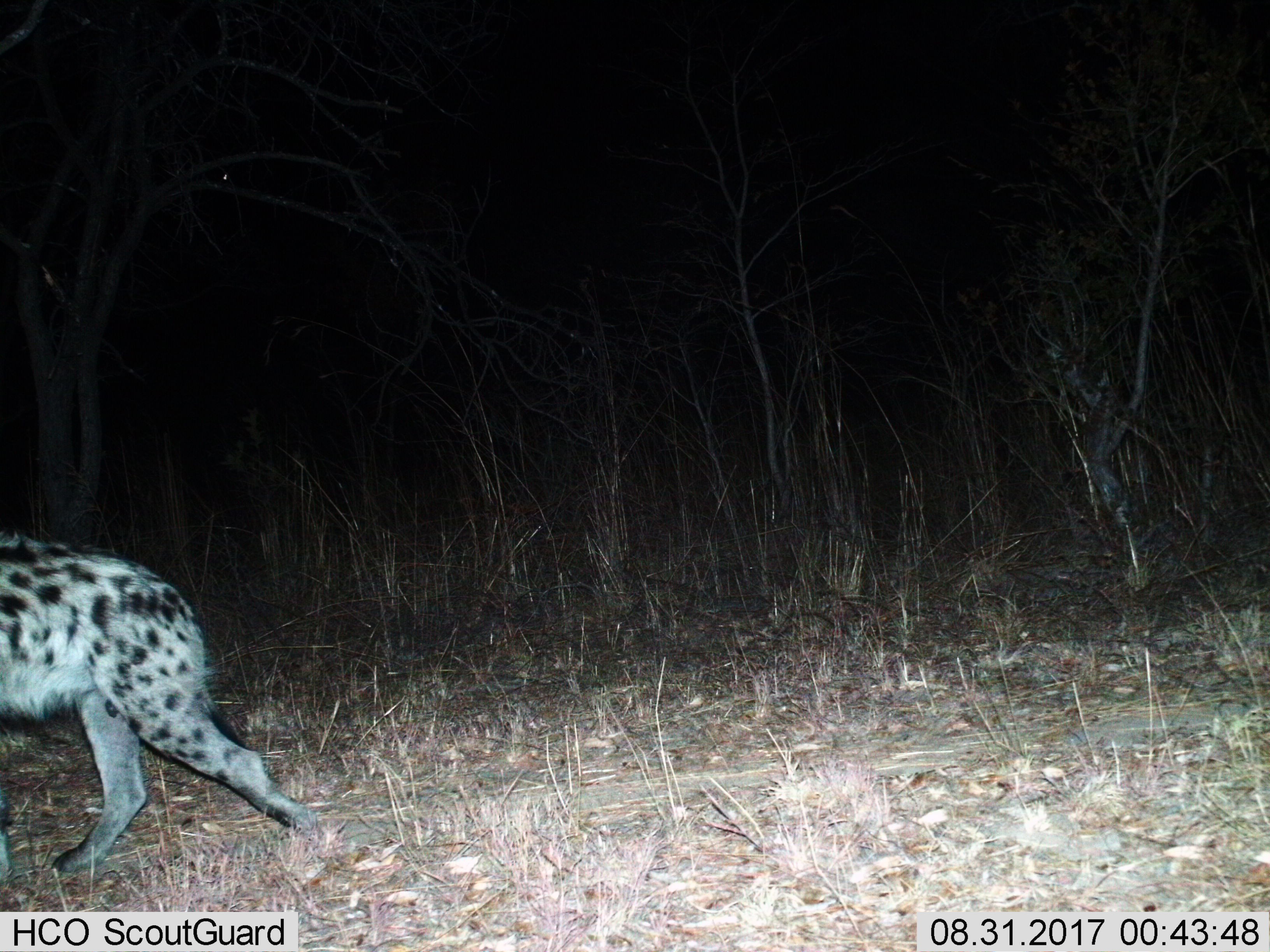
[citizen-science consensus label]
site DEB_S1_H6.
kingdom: Animalia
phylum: Chordata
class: Mammalia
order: Carnivora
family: Hyaenidae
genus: Crocuta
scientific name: Crocuta crocuta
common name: spotted hyena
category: hyenaspotted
Hyenaspotted (spotted hyena) (Crocuta crocuta), count 1. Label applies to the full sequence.